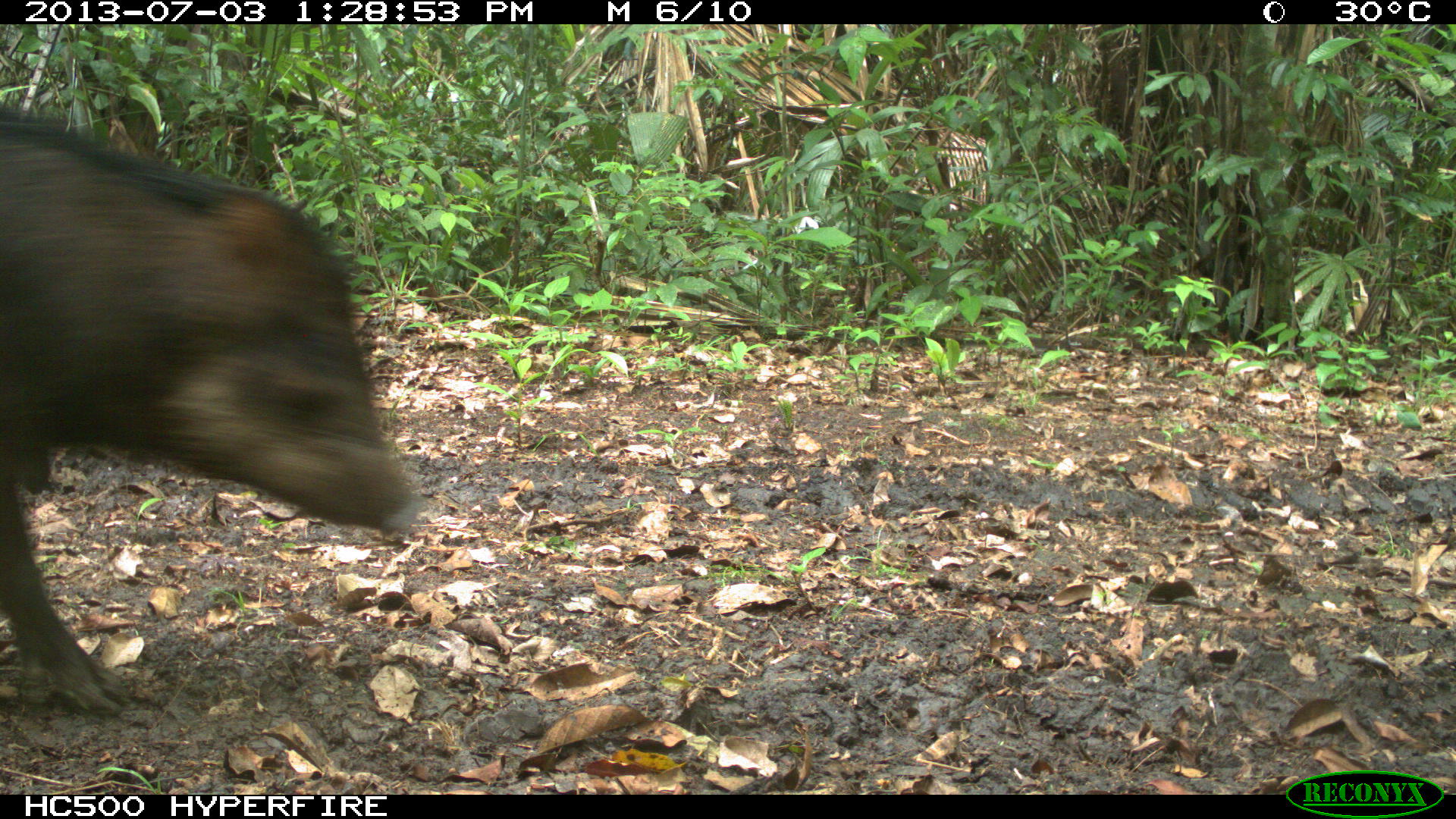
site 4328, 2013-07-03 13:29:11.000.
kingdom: Animalia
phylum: Chordata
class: Mammalia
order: Artiodactyla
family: Tayassuidae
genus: Tayassu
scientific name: Tayassu pecari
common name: white-lipped peccary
Tayassu pecari (white-lipped peccary), count 1.